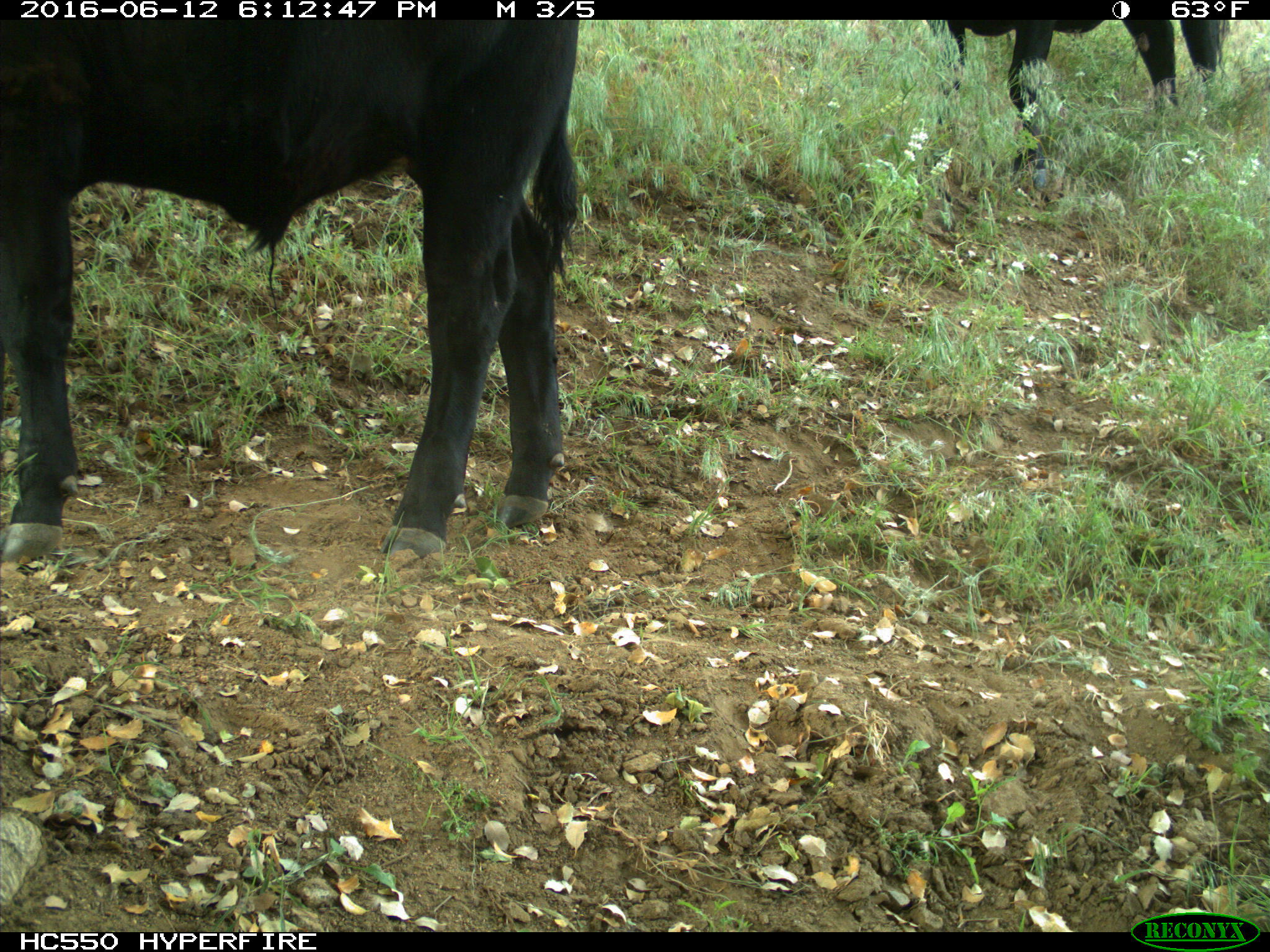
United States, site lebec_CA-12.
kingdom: Animalia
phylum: Chordata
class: Mammalia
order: Artiodactyla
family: Bovidae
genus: Bos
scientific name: Bos taurus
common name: domestic cow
Bos taurus (domestic cow).